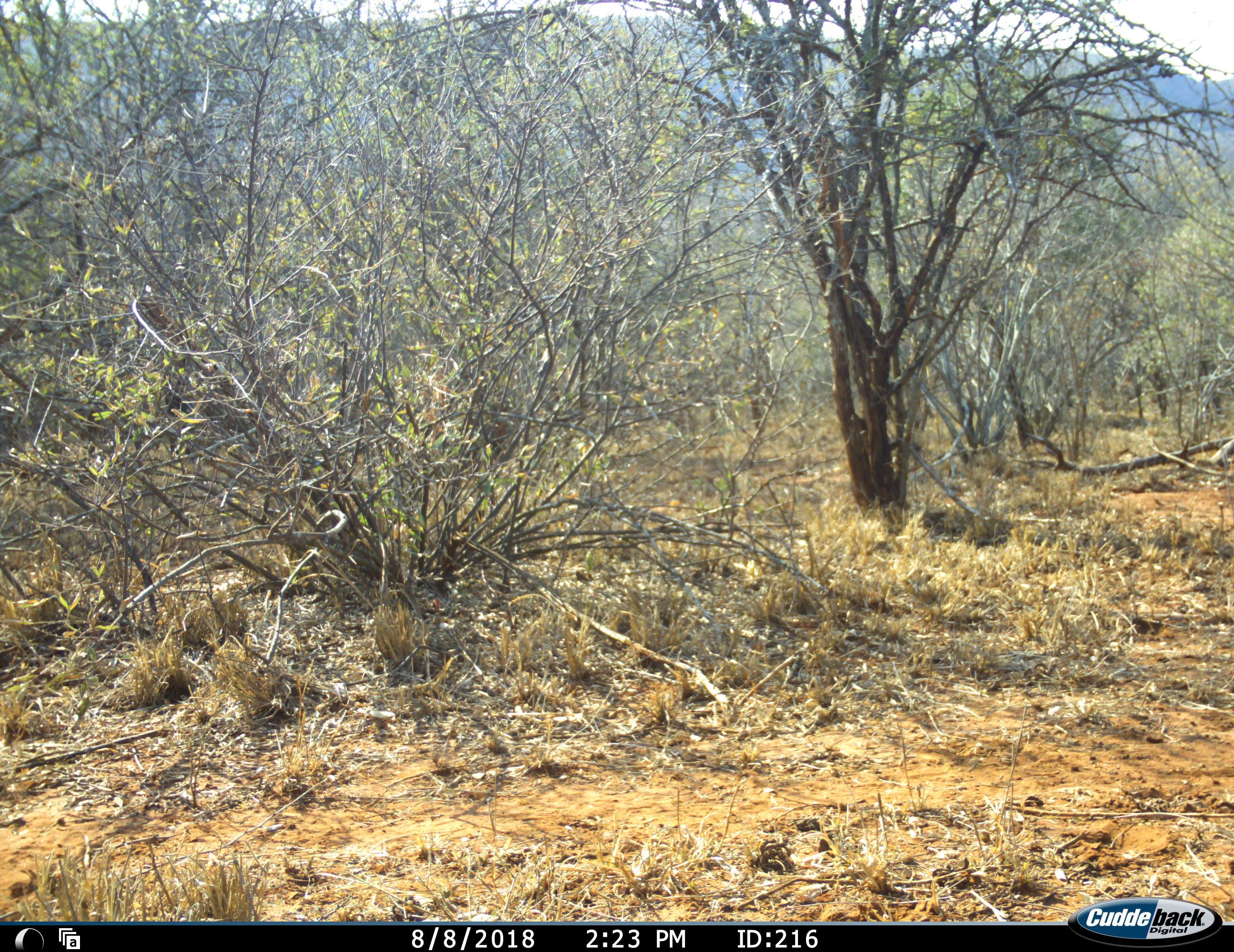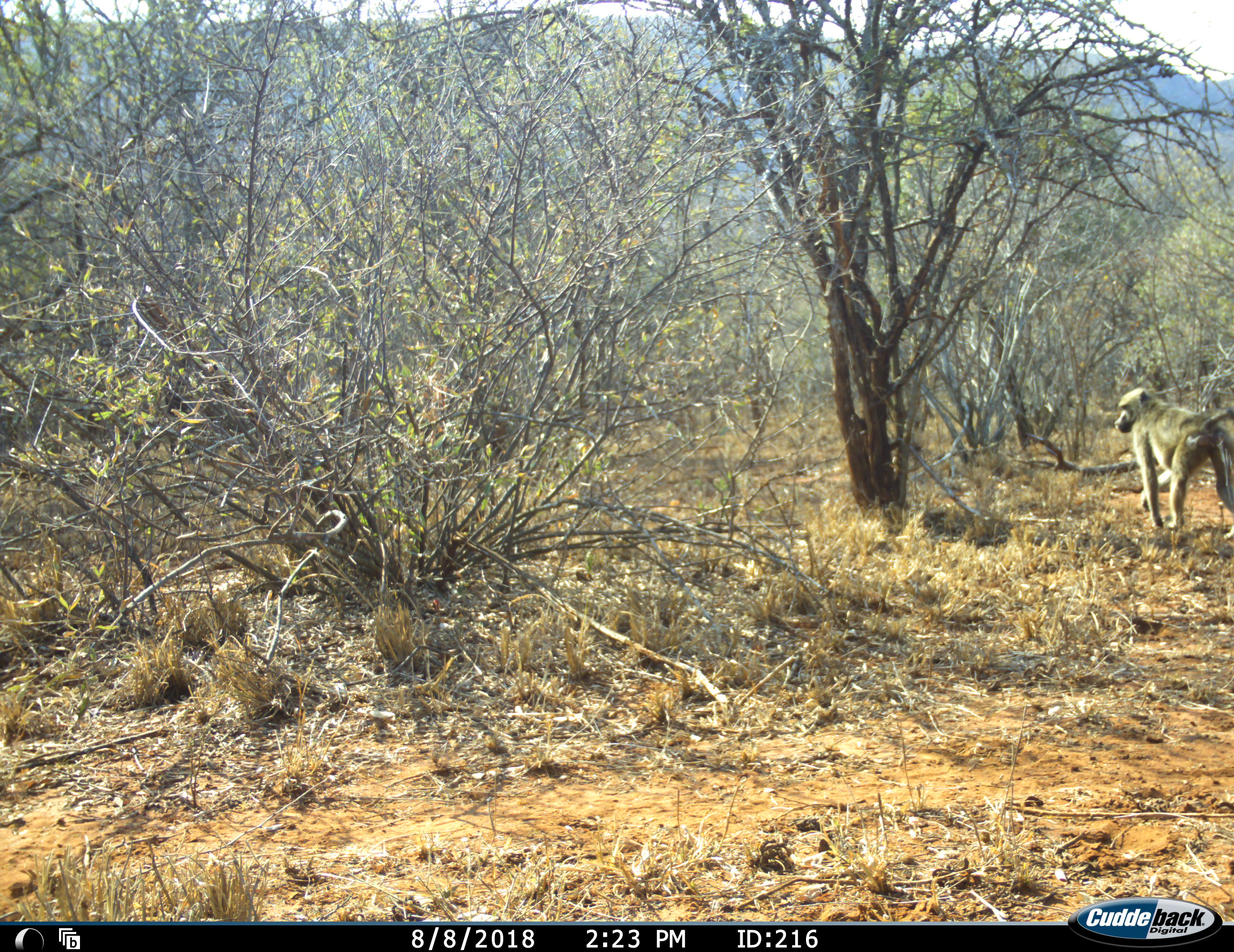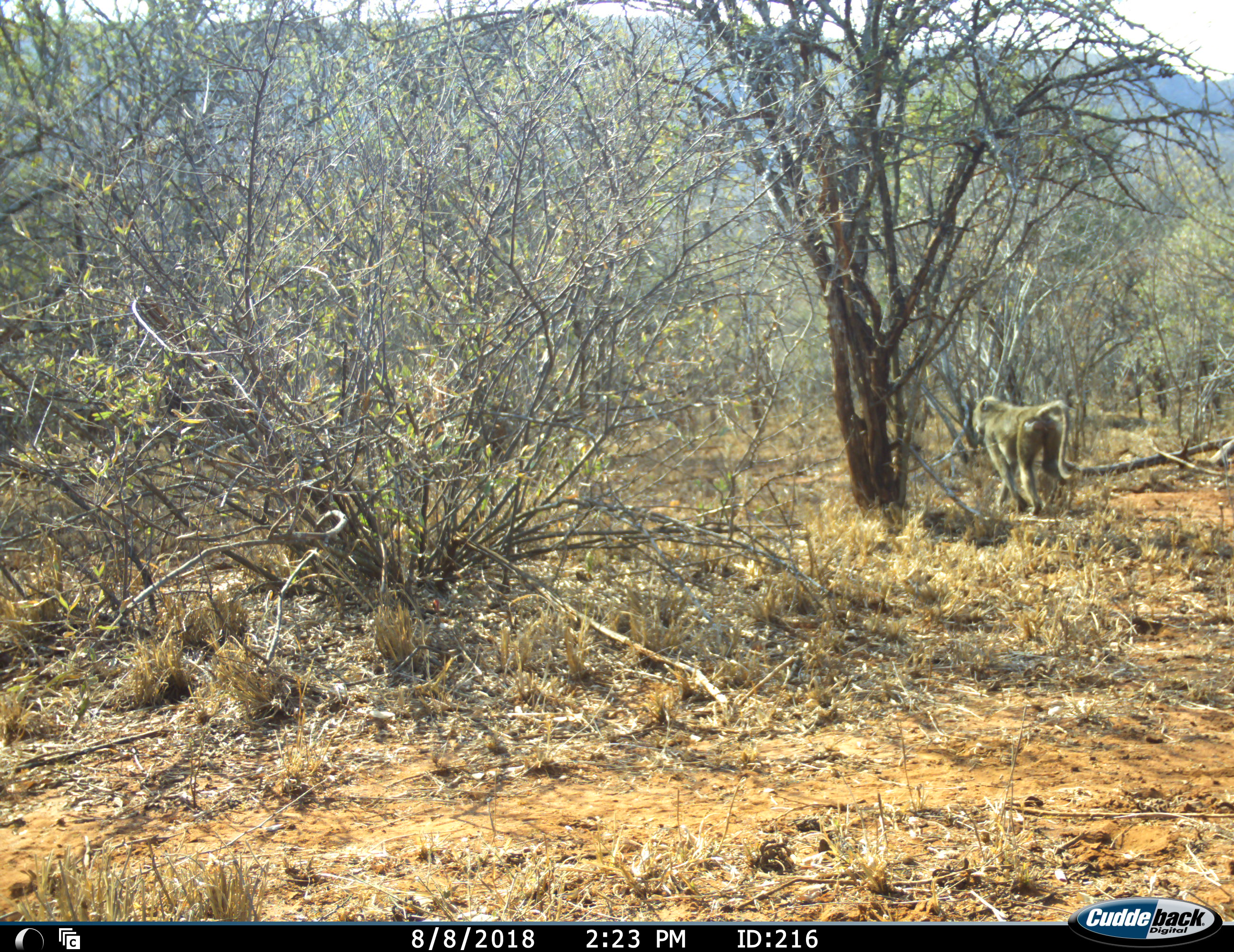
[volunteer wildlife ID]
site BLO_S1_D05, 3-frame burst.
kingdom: Animalia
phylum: Chordata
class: Mammalia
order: Primates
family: Cercopithecidae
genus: Papio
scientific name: Papio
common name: baboon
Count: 1.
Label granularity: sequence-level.